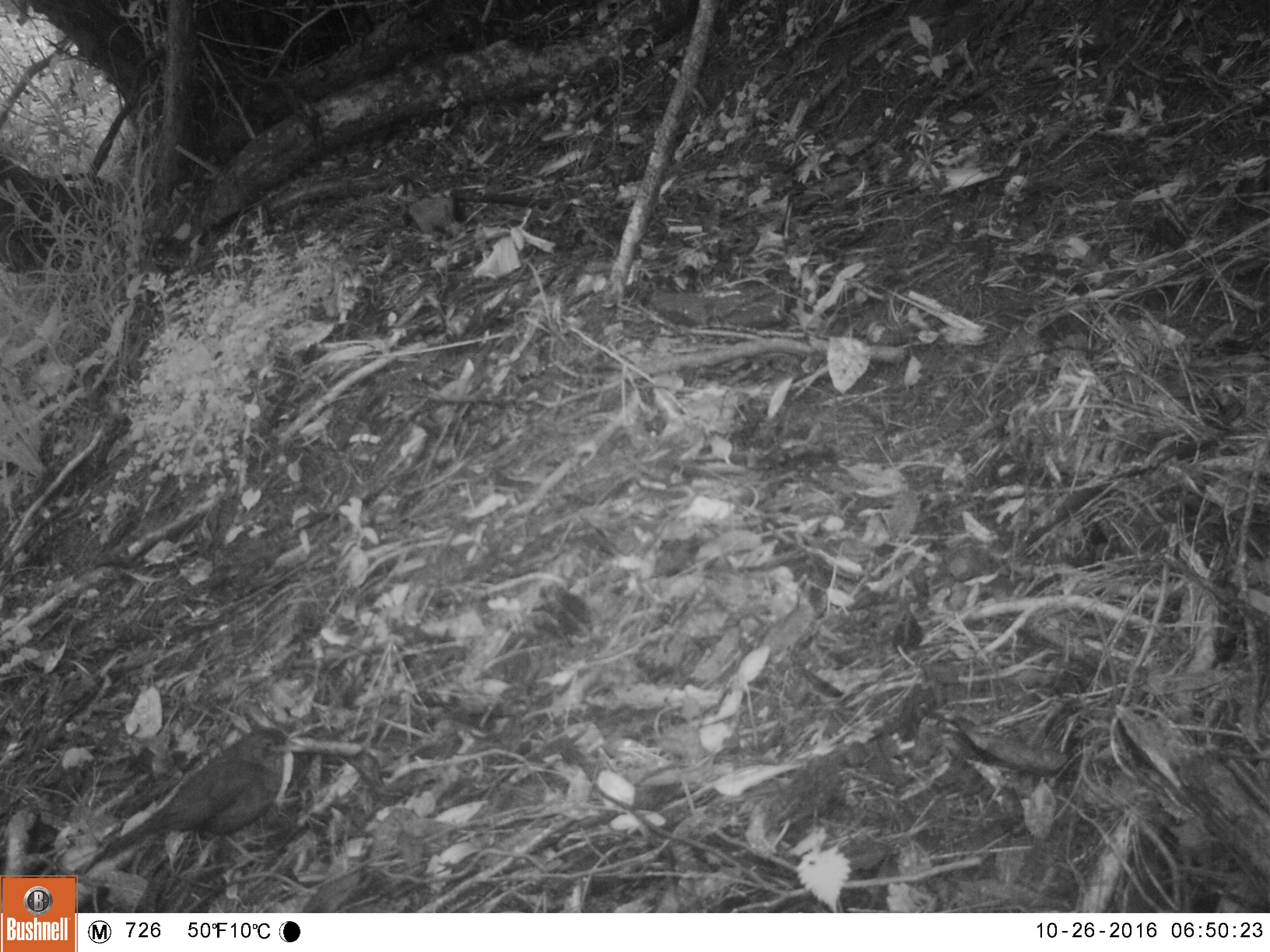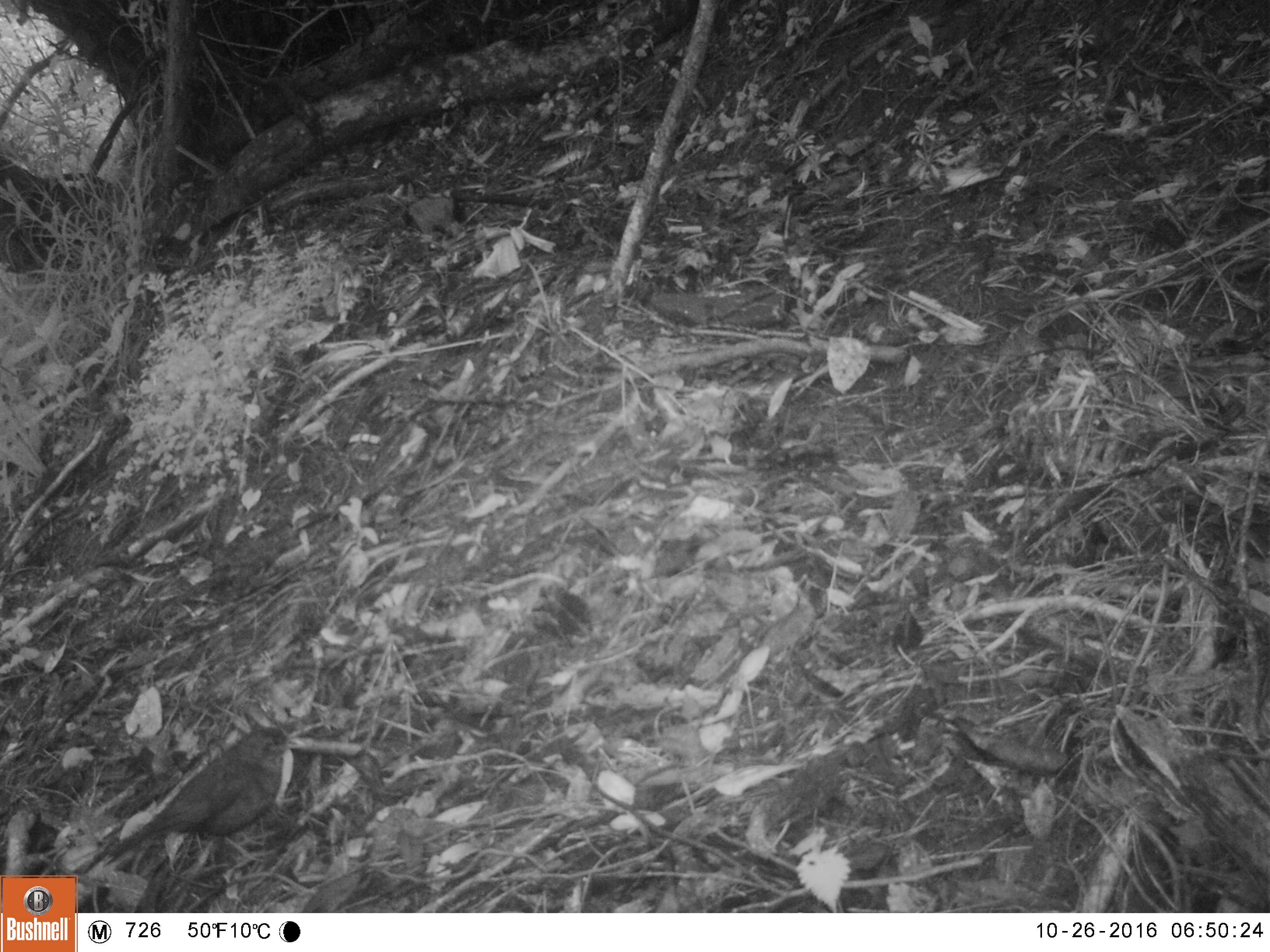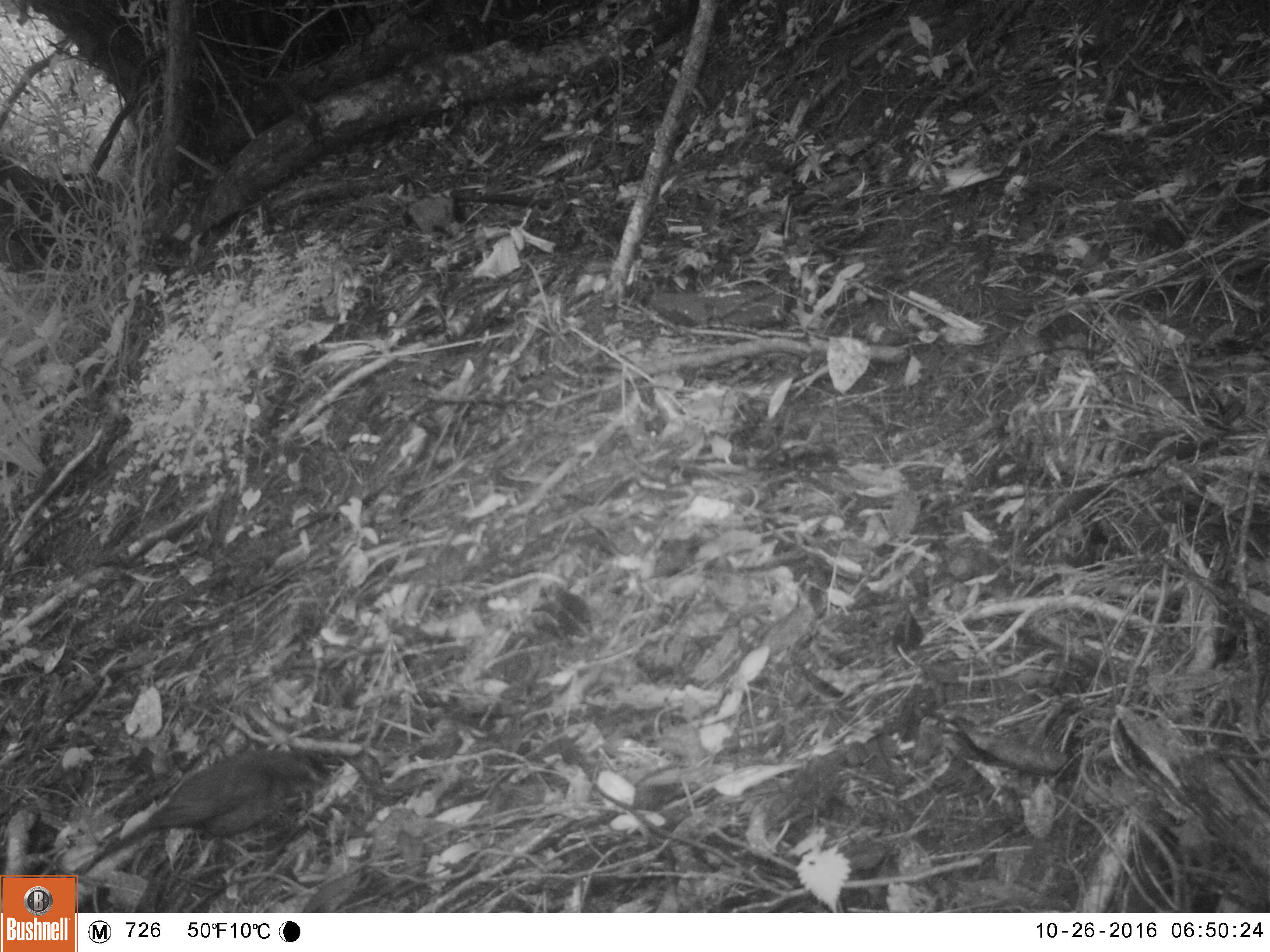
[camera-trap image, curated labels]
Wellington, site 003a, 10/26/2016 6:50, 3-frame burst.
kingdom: Animalia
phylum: Chordata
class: Aves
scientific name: Aves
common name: bird